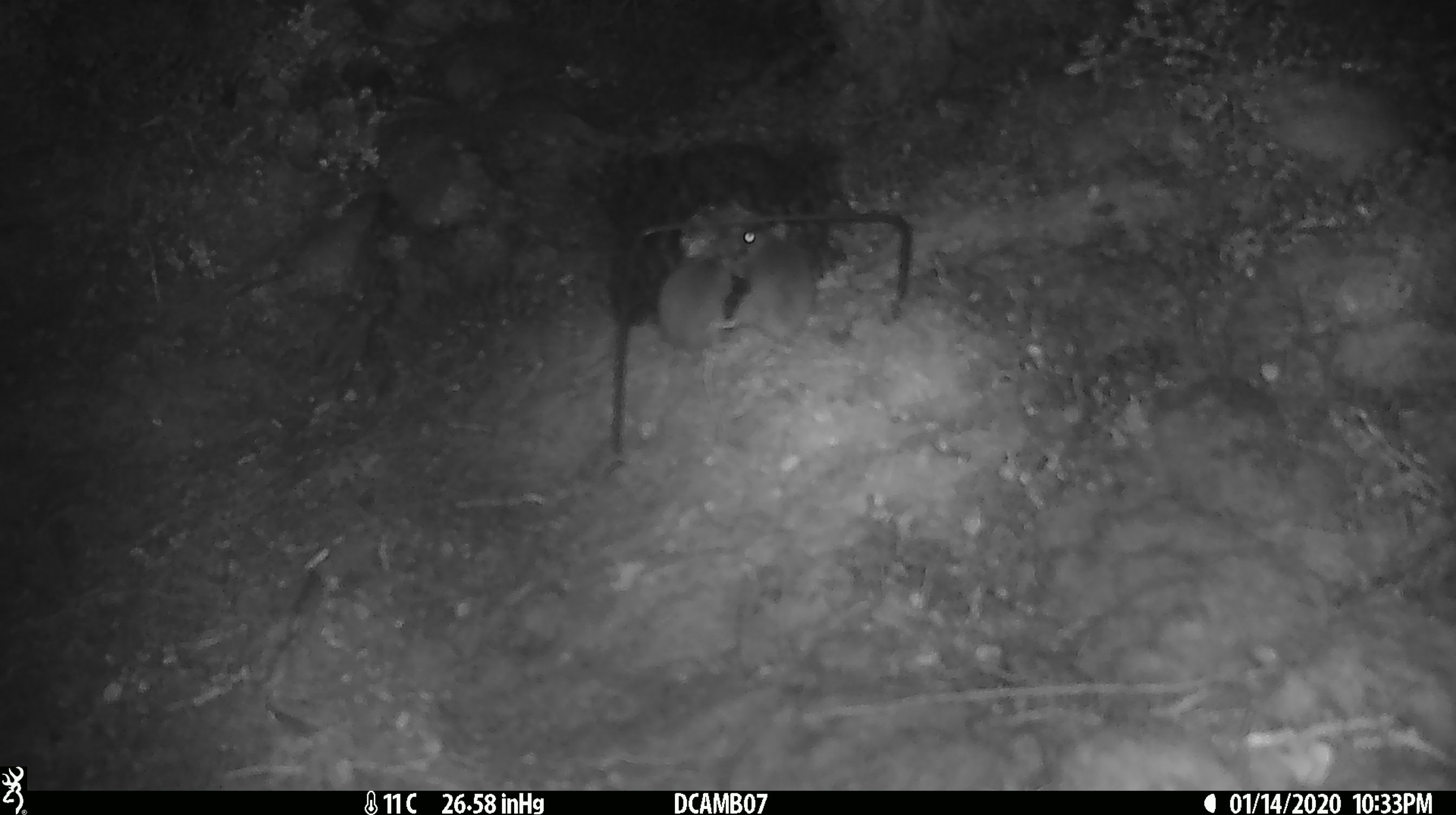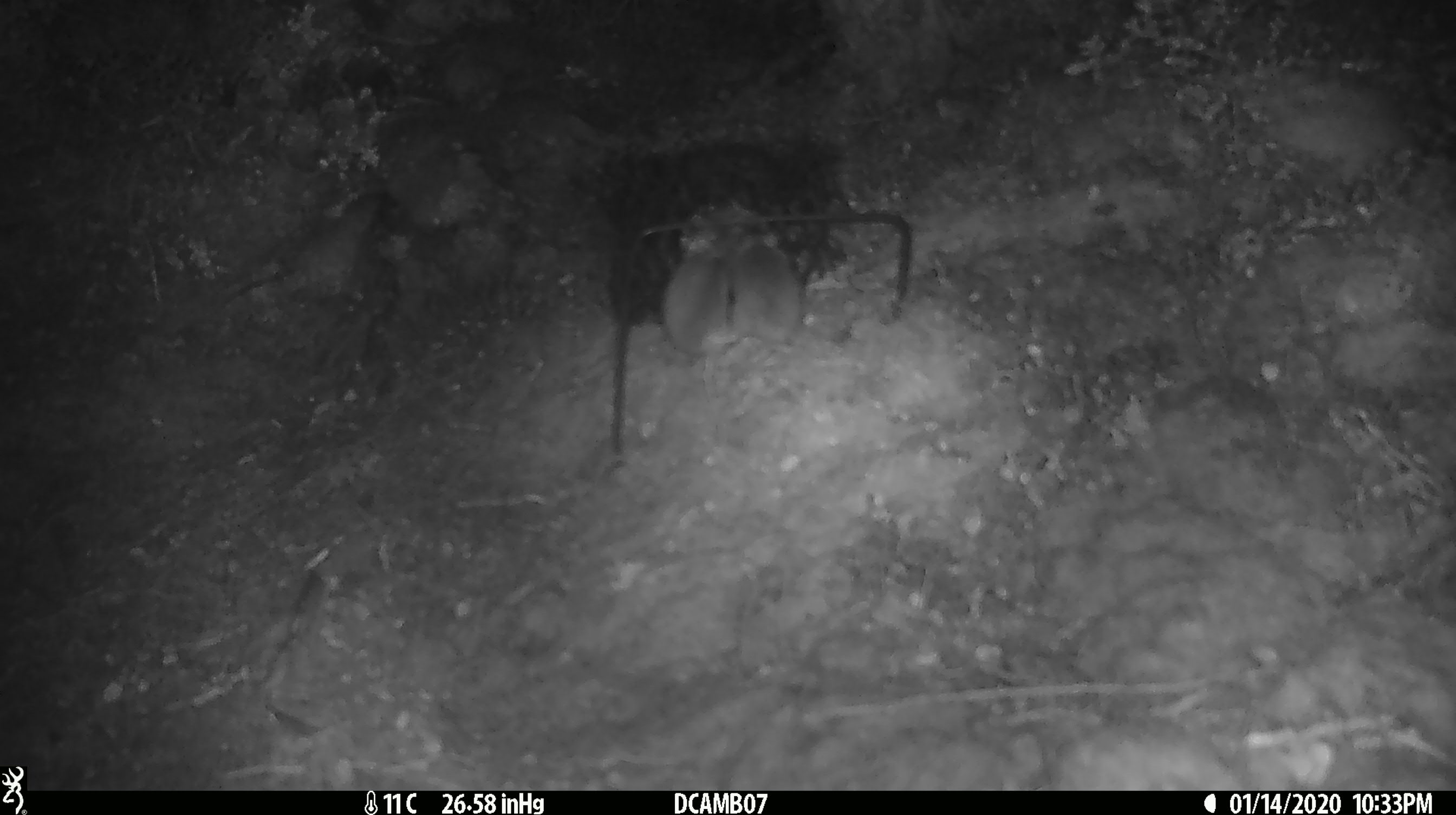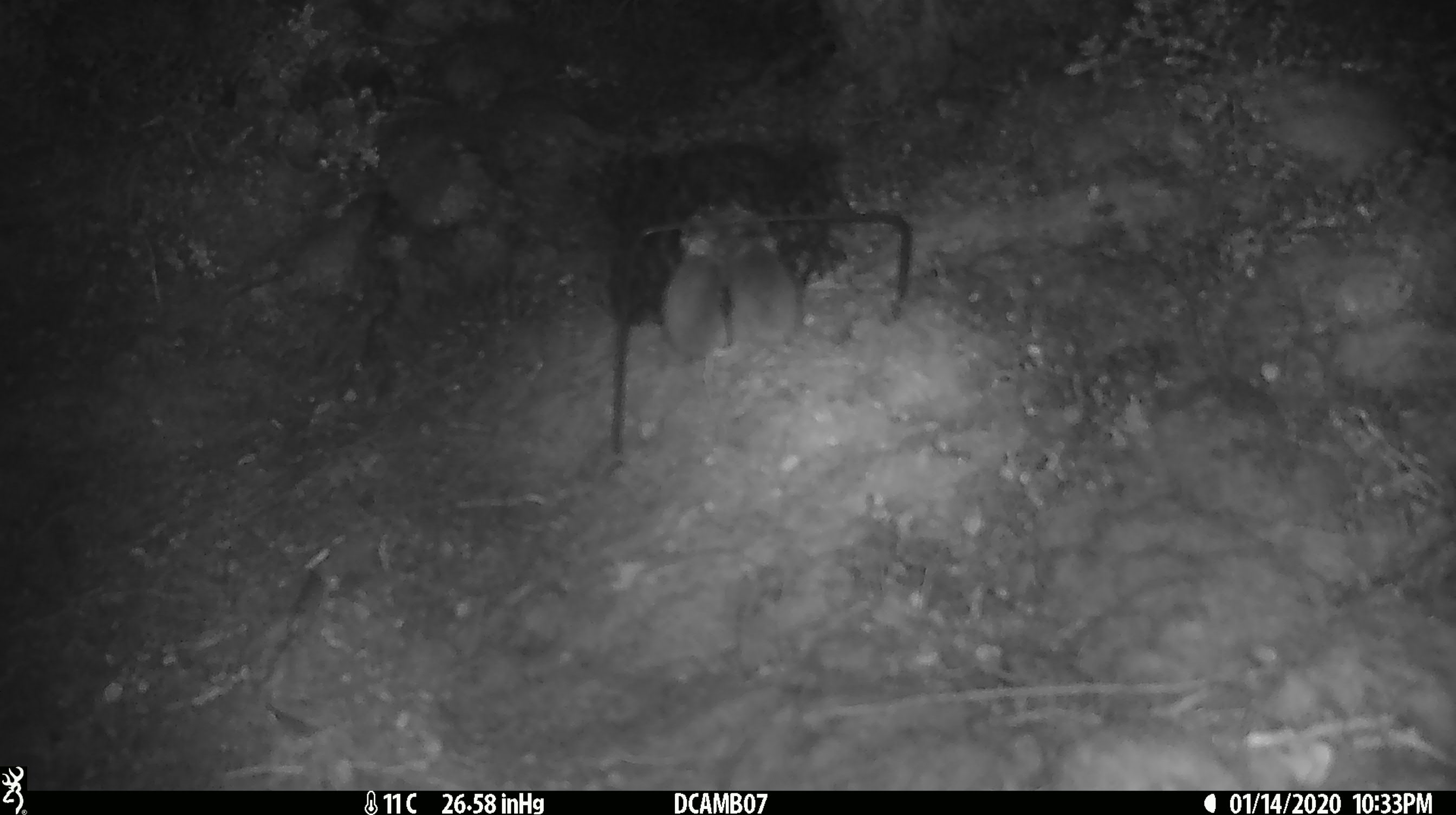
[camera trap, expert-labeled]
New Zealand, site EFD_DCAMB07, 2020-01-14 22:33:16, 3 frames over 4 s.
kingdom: Animalia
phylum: Chordata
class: Mammalia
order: Rodentia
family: Muridae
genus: Mus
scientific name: Mus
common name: mouse